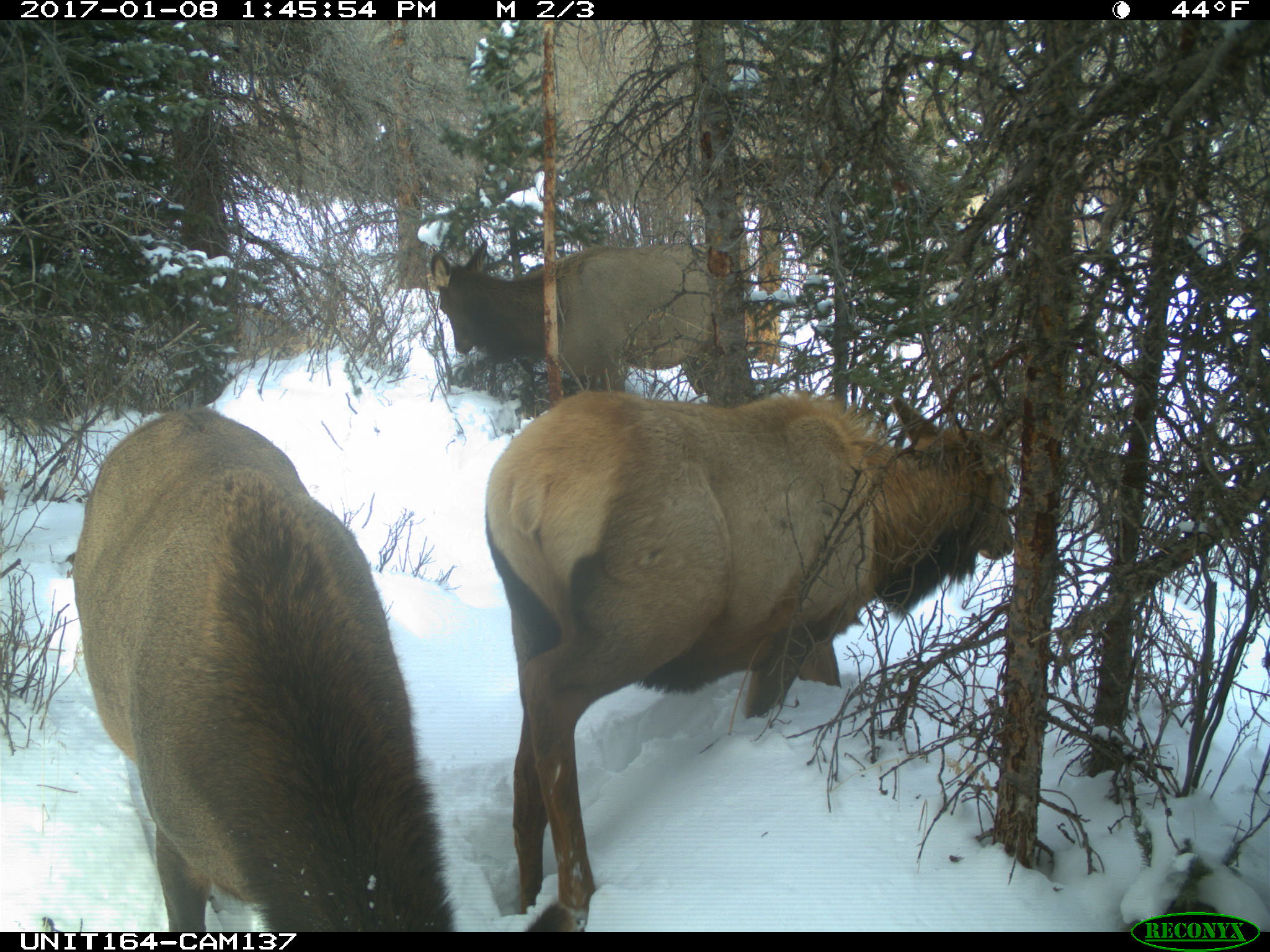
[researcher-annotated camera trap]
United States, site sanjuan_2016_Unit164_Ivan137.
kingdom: Animalia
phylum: Chordata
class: Mammalia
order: Artiodactyla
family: Cervidae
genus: Cervus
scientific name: Cervus elaphus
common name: red deer